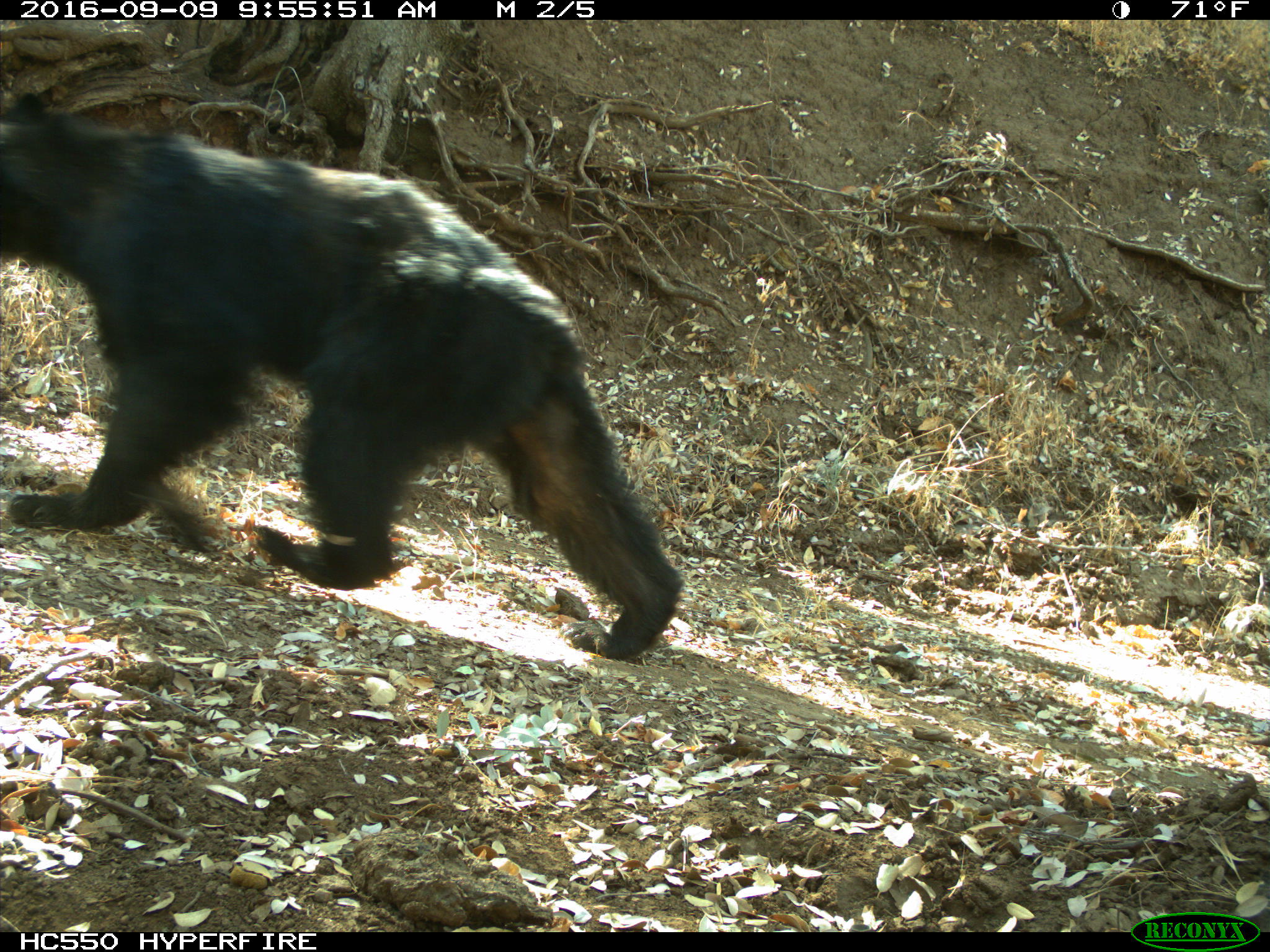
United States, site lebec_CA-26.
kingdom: Animalia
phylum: Chordata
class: Mammalia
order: Carnivora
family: Ursidae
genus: Ursus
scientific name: Ursus americanus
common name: american black bear